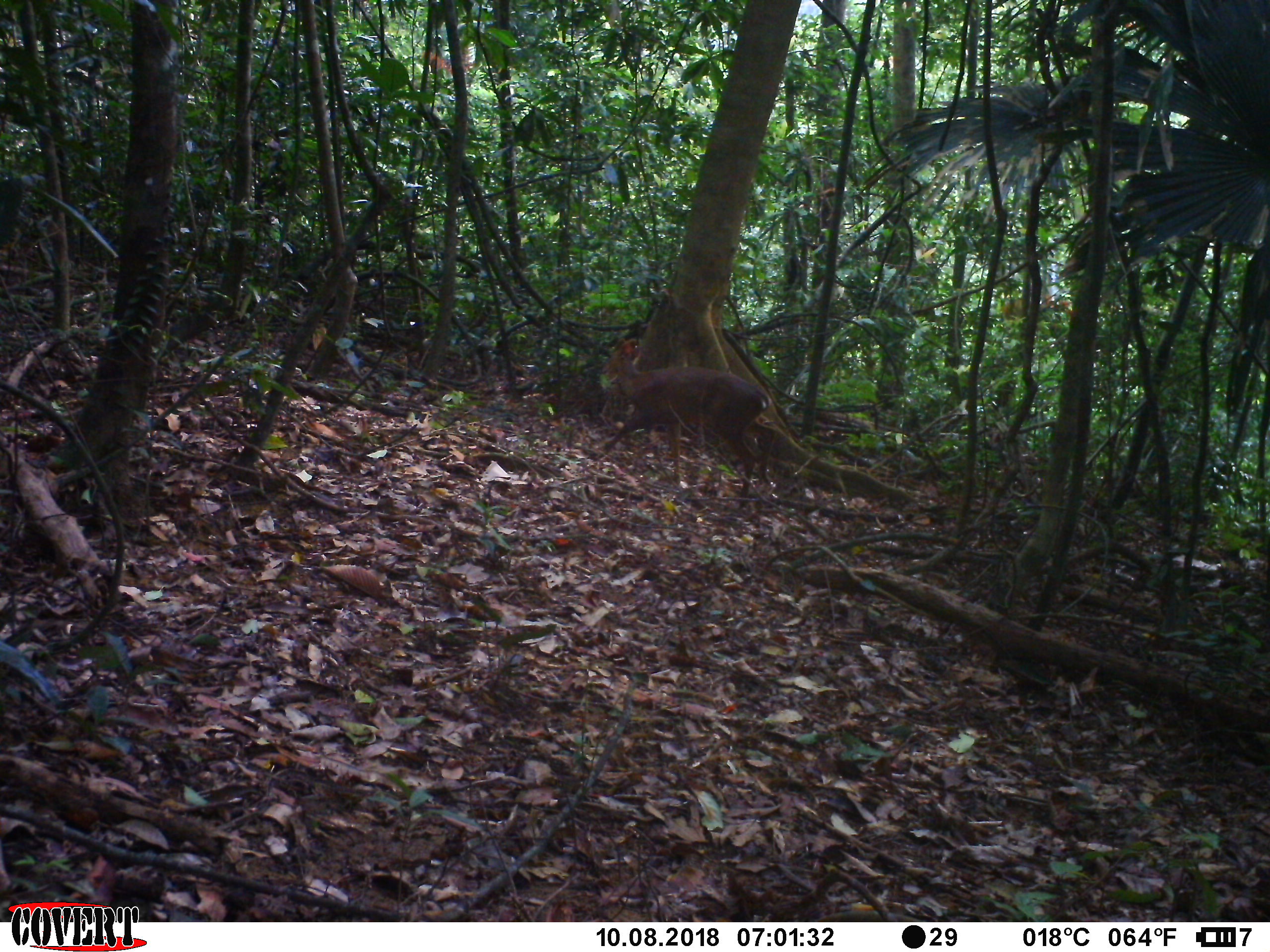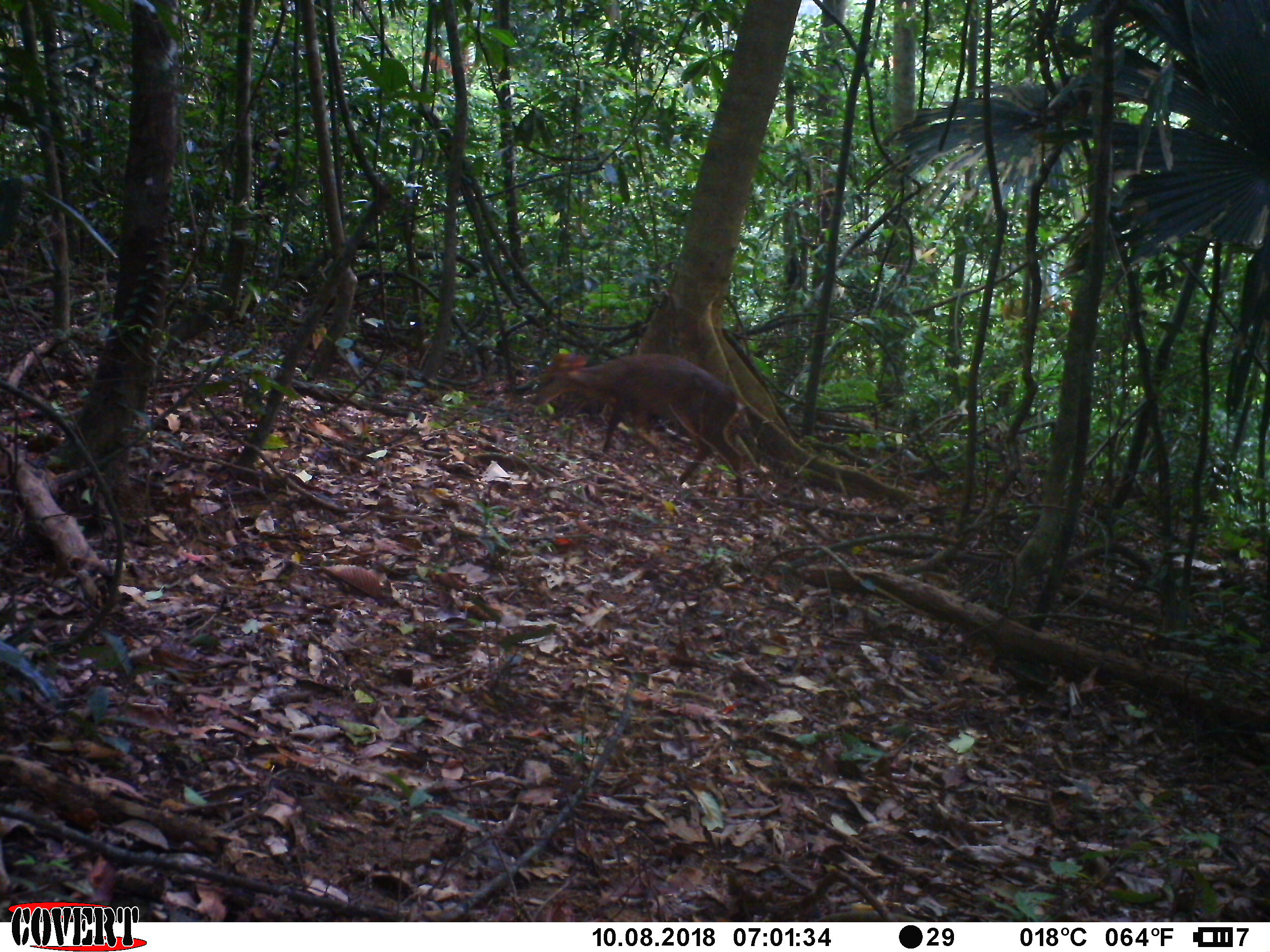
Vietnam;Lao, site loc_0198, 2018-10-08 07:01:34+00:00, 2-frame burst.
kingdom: Animalia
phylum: Chordata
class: Mammalia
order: Artiodactyla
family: Cervidae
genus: Muntiacus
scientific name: Muntiacus vuquangensis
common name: large-antlered muntjac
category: large antlered muntjac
Large antlered muntjac (large-antlered muntjac) (Muntiacus vuquangensis). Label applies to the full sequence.